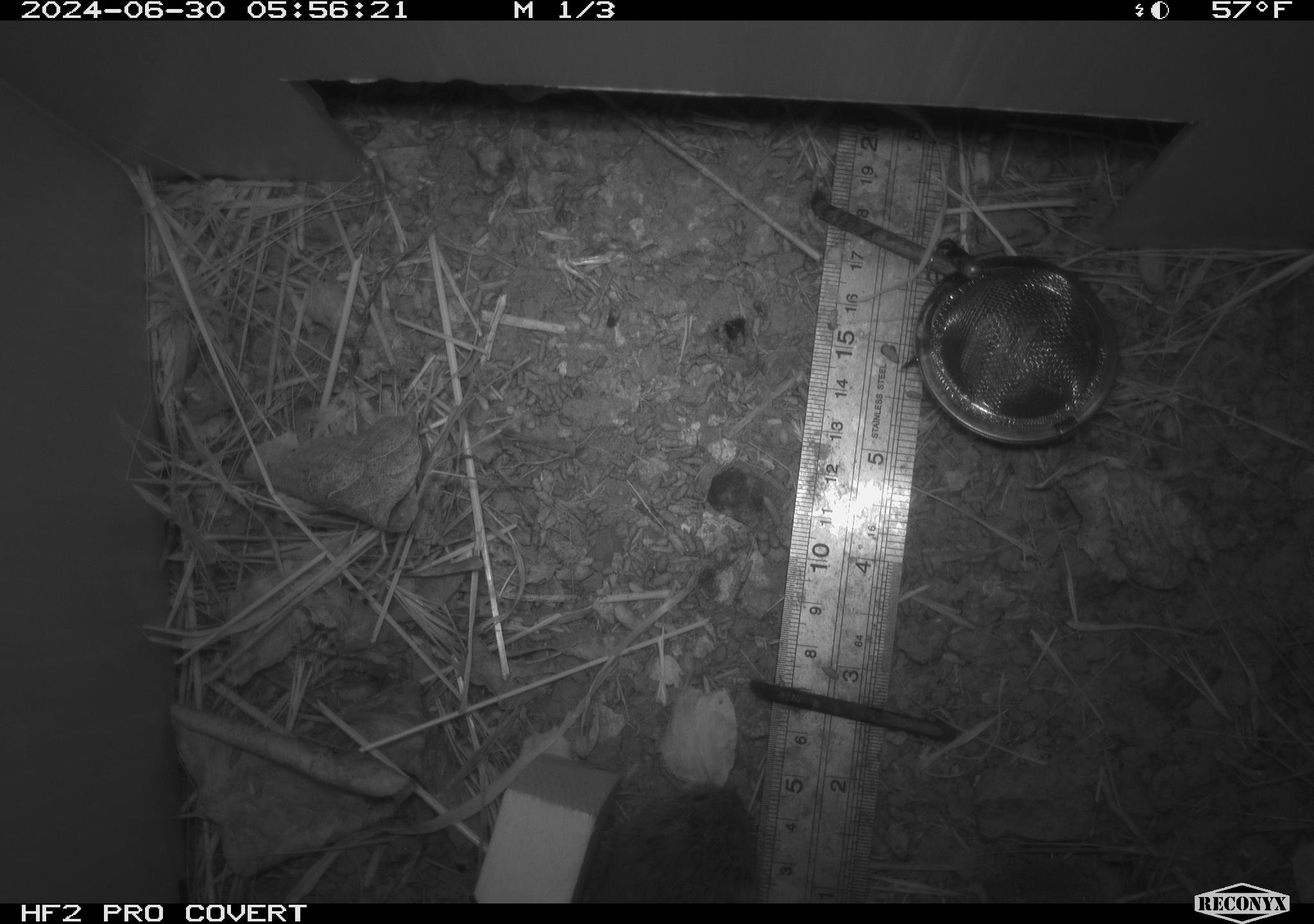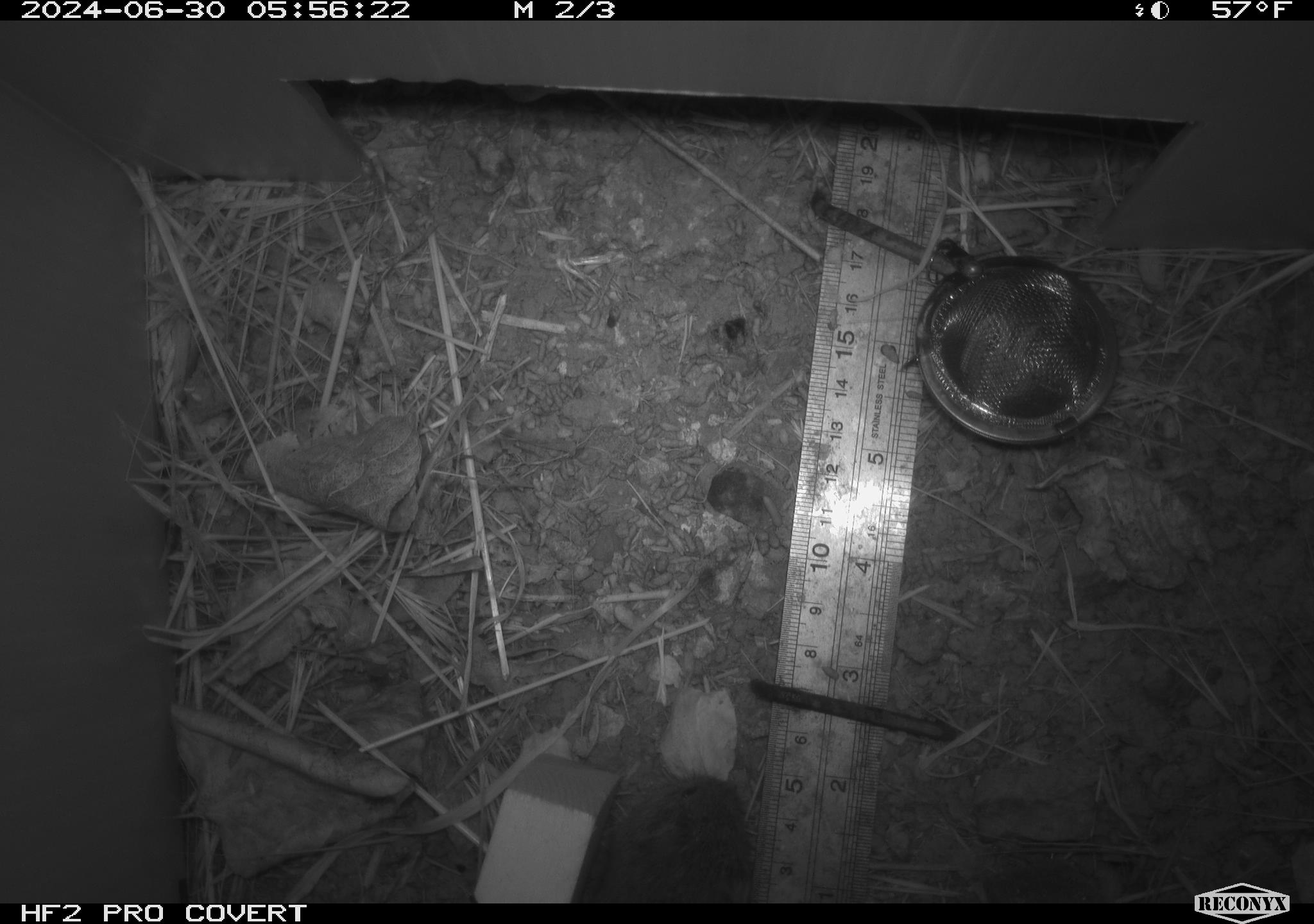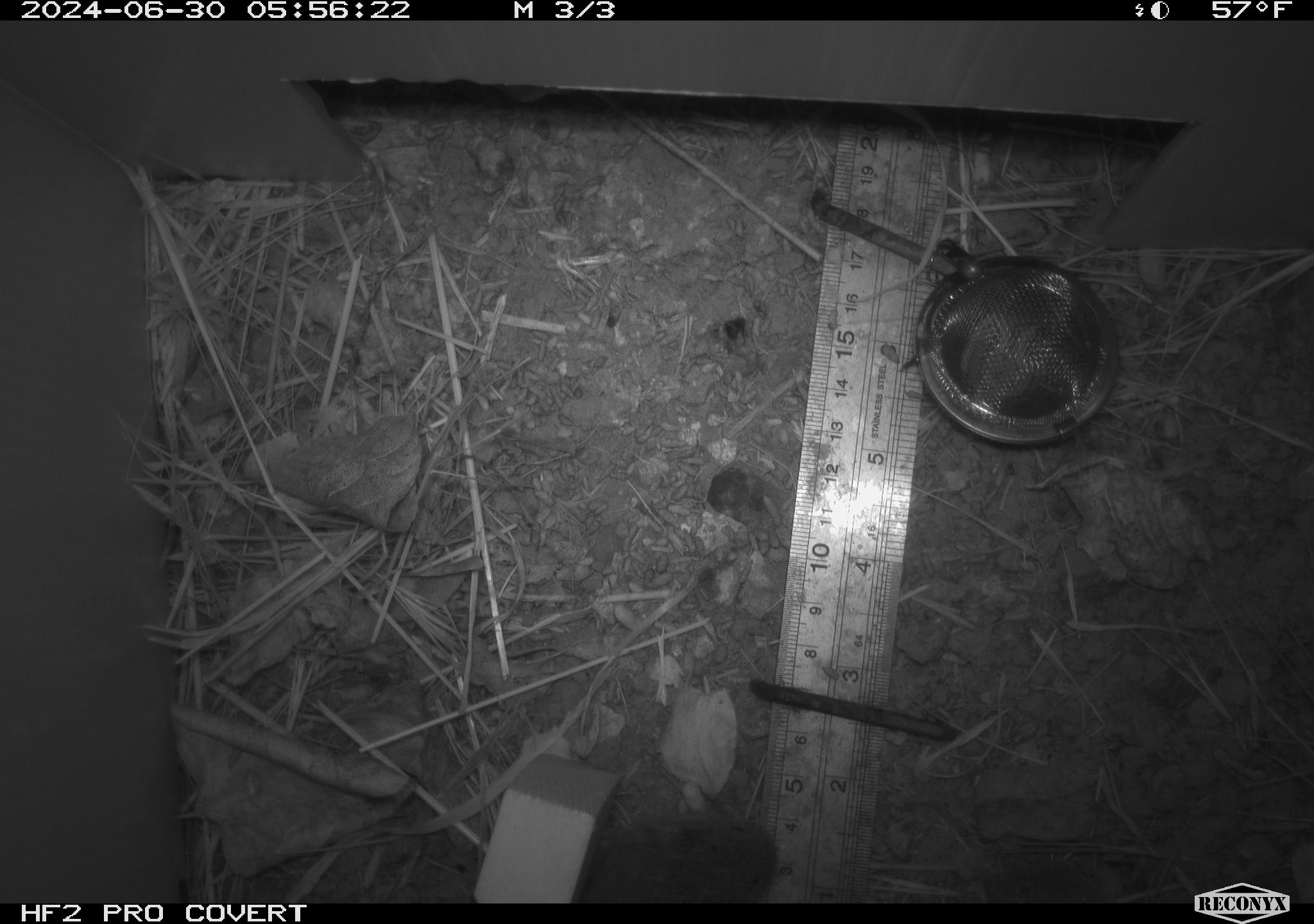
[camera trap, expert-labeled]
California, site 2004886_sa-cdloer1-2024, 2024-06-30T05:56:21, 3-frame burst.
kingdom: Animalia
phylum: Chordata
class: Mammalia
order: Rodentia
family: Cricetidae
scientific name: Arvicolinae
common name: voles, lemmings, and muskrats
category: arvicolinae subfamily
Arvicolinae subfamily (voles, lemmings, and muskrats) (Arvicolinae).